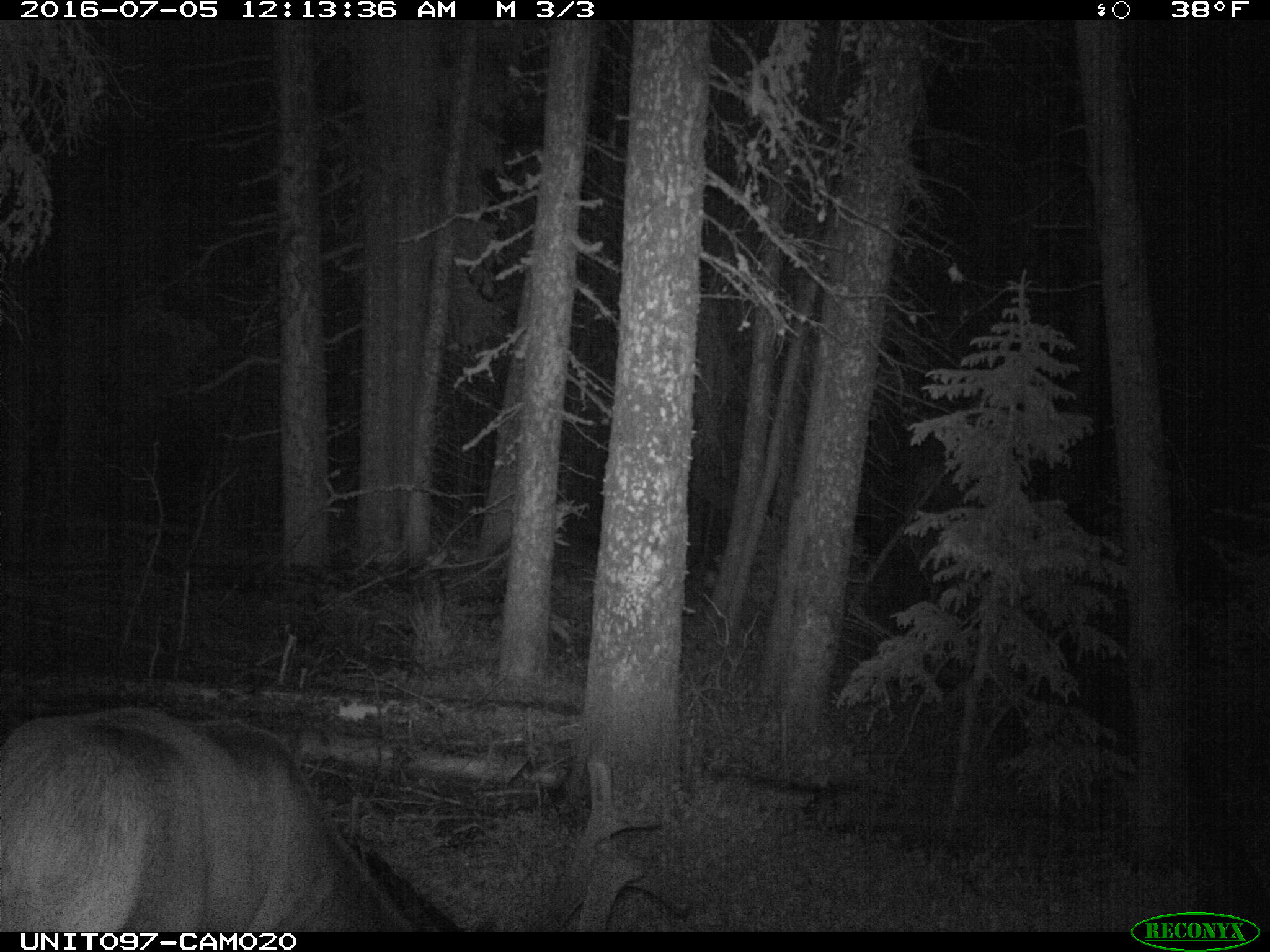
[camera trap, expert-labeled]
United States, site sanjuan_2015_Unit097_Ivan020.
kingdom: Animalia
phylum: Chordata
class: Mammalia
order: Artiodactyla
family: Cervidae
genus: Cervus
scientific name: Cervus elaphus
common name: red deer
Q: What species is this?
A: Cervus elaphus (red deer).